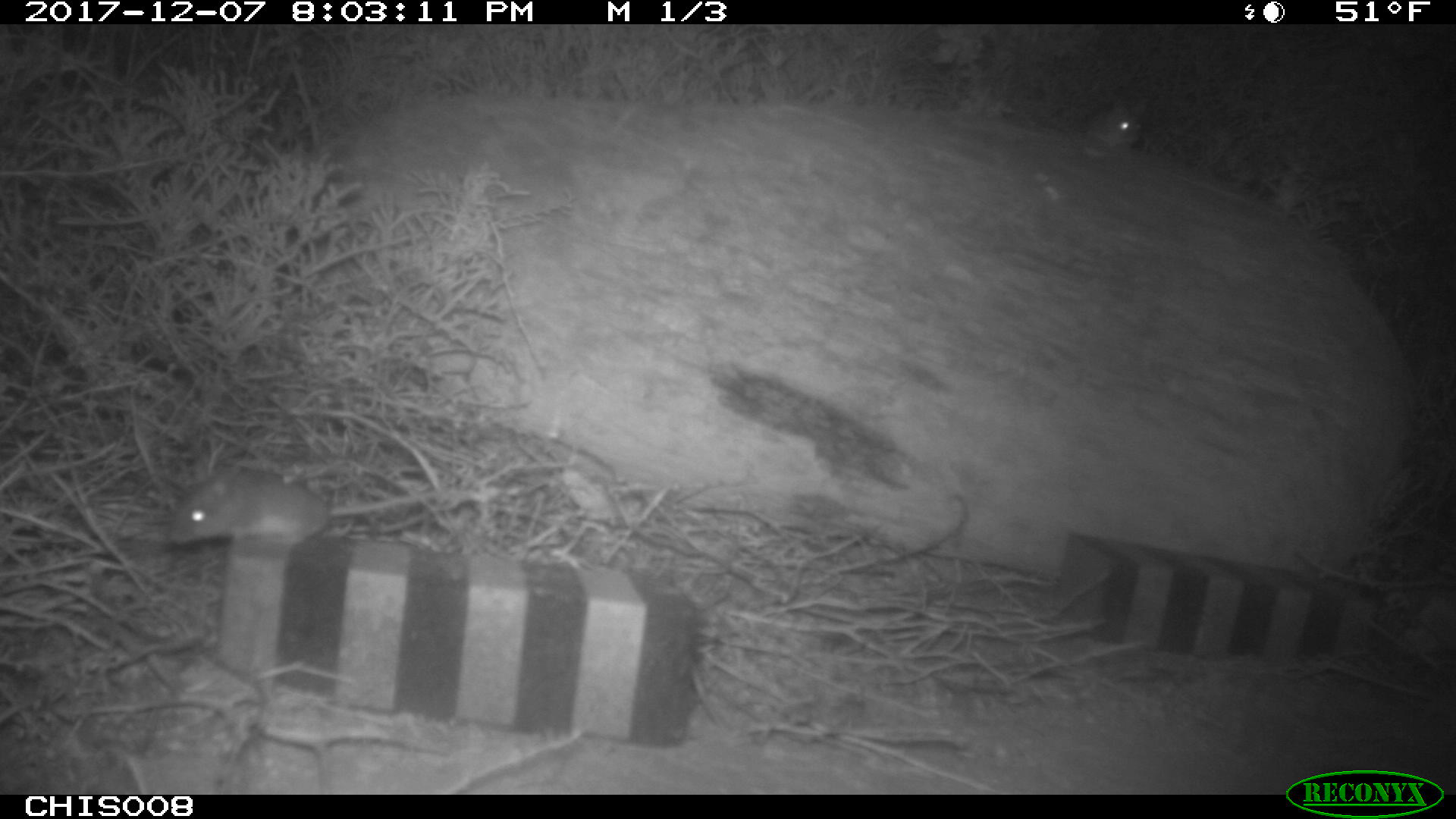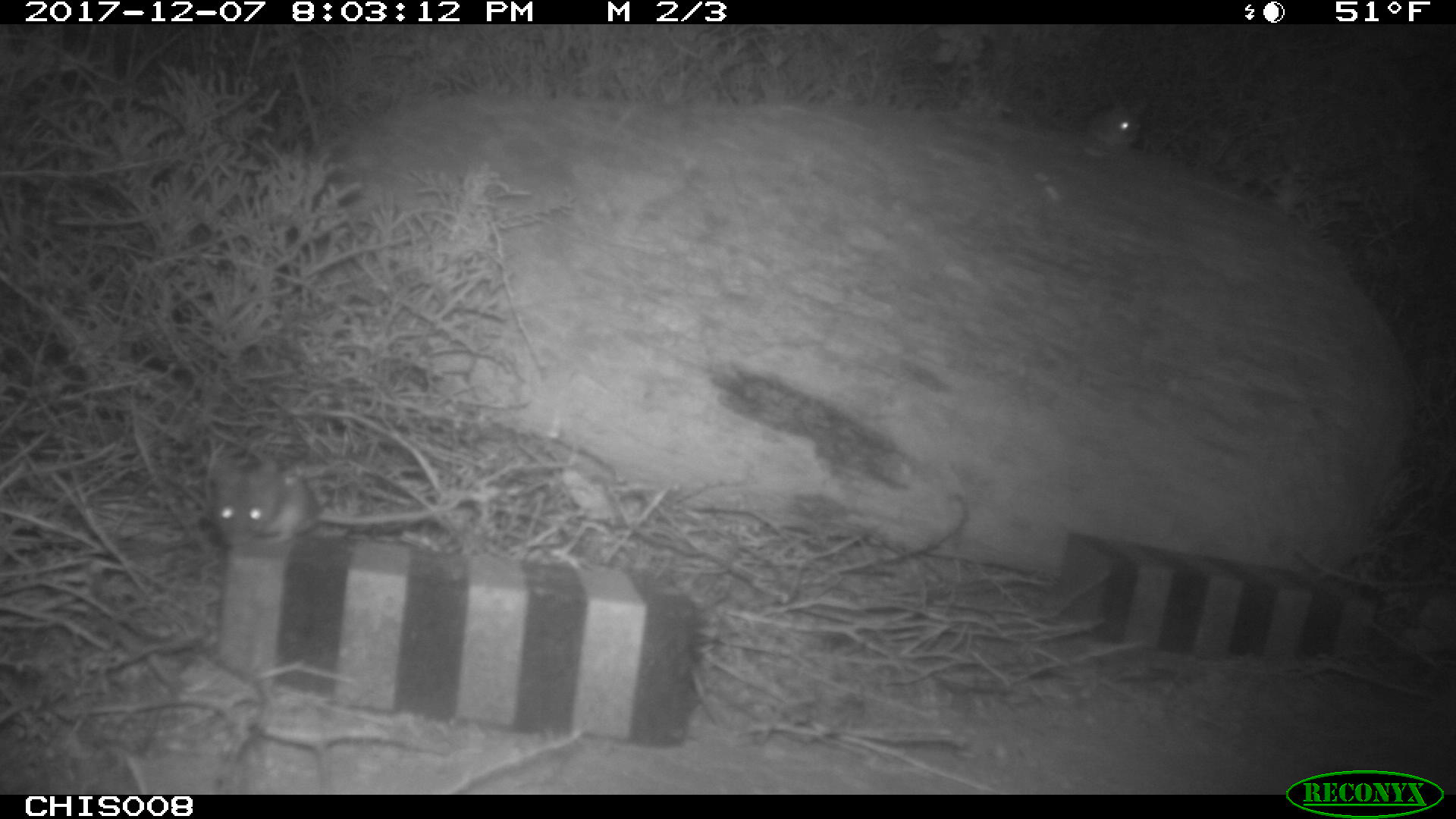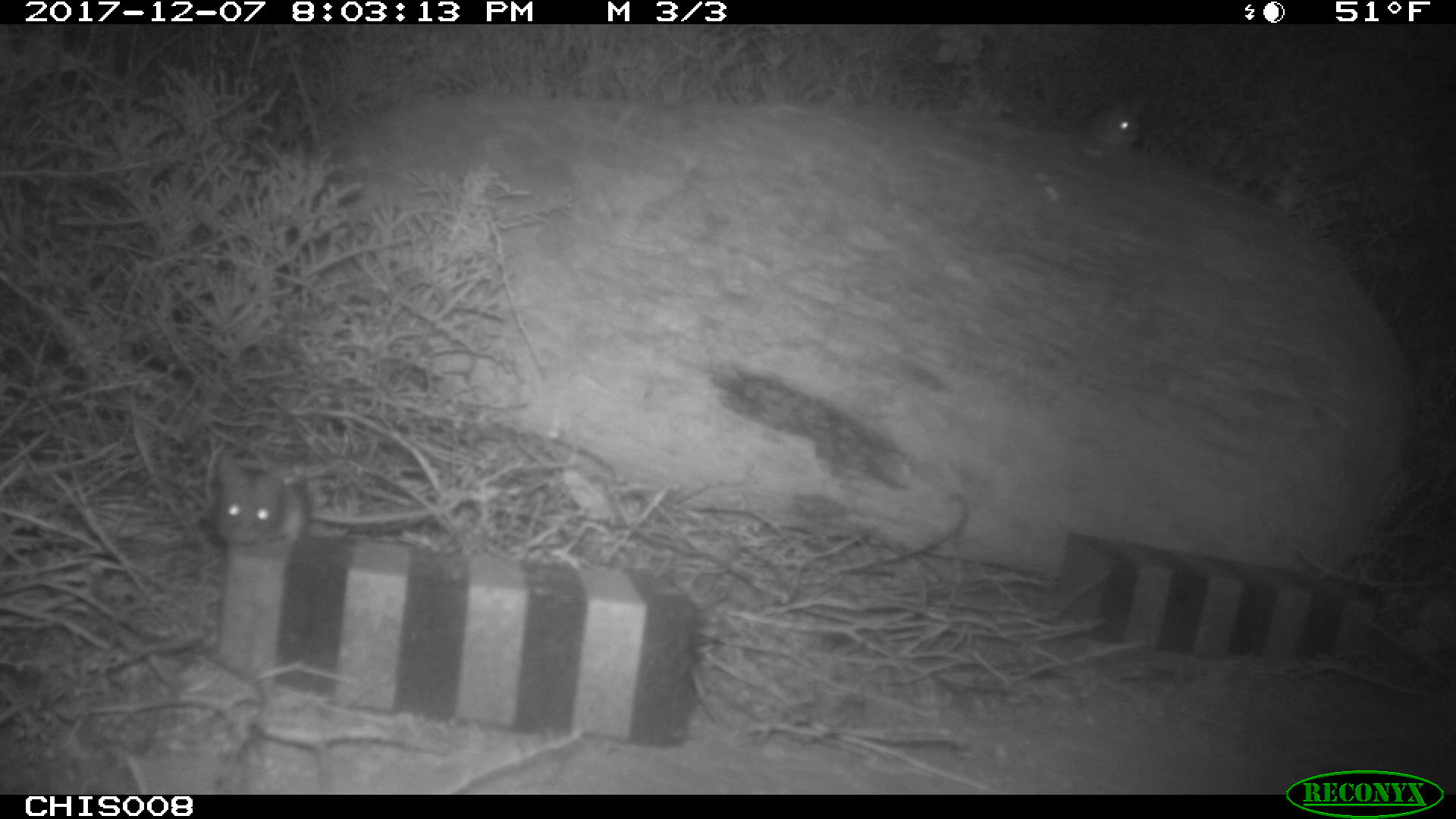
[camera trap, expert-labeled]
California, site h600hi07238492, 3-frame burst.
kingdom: Animalia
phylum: Chordata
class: Mammalia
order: Rodentia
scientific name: Rodentia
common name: rodent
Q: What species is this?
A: Rodent (Rodentia).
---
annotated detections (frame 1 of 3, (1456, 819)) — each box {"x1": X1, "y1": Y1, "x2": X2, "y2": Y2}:
rodent: {"x1": 168, "y1": 466, "x2": 489, "y2": 542}; {"x1": 1087, "y1": 107, "x2": 1141, "y2": 152}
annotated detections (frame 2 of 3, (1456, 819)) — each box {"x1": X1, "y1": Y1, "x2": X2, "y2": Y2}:
rodent: {"x1": 212, "y1": 454, "x2": 438, "y2": 547}; {"x1": 1084, "y1": 99, "x2": 1148, "y2": 147}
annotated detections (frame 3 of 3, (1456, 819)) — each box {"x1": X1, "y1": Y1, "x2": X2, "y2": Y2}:
rodent: {"x1": 215, "y1": 457, "x2": 284, "y2": 544}; {"x1": 1088, "y1": 99, "x2": 1144, "y2": 147}